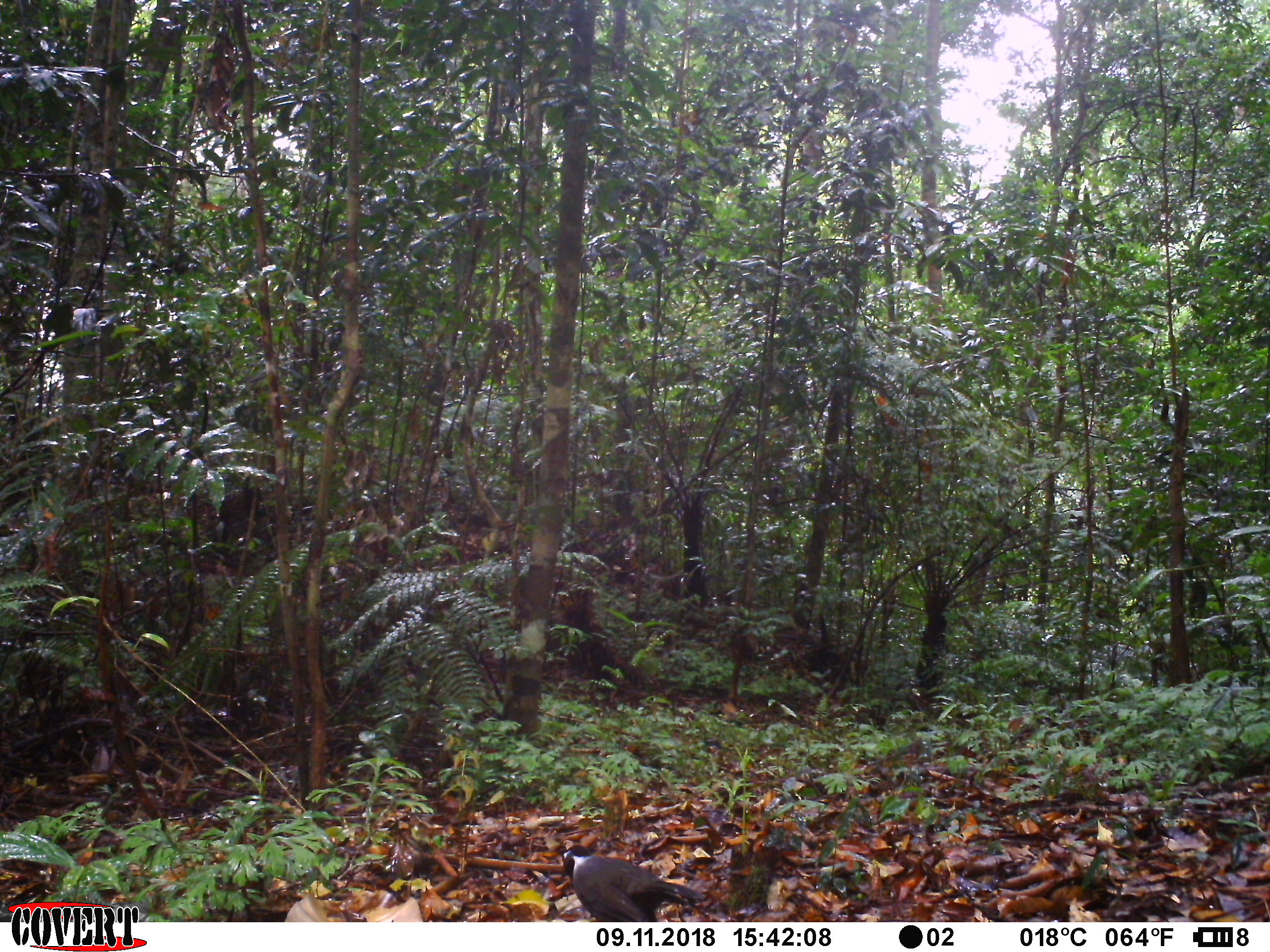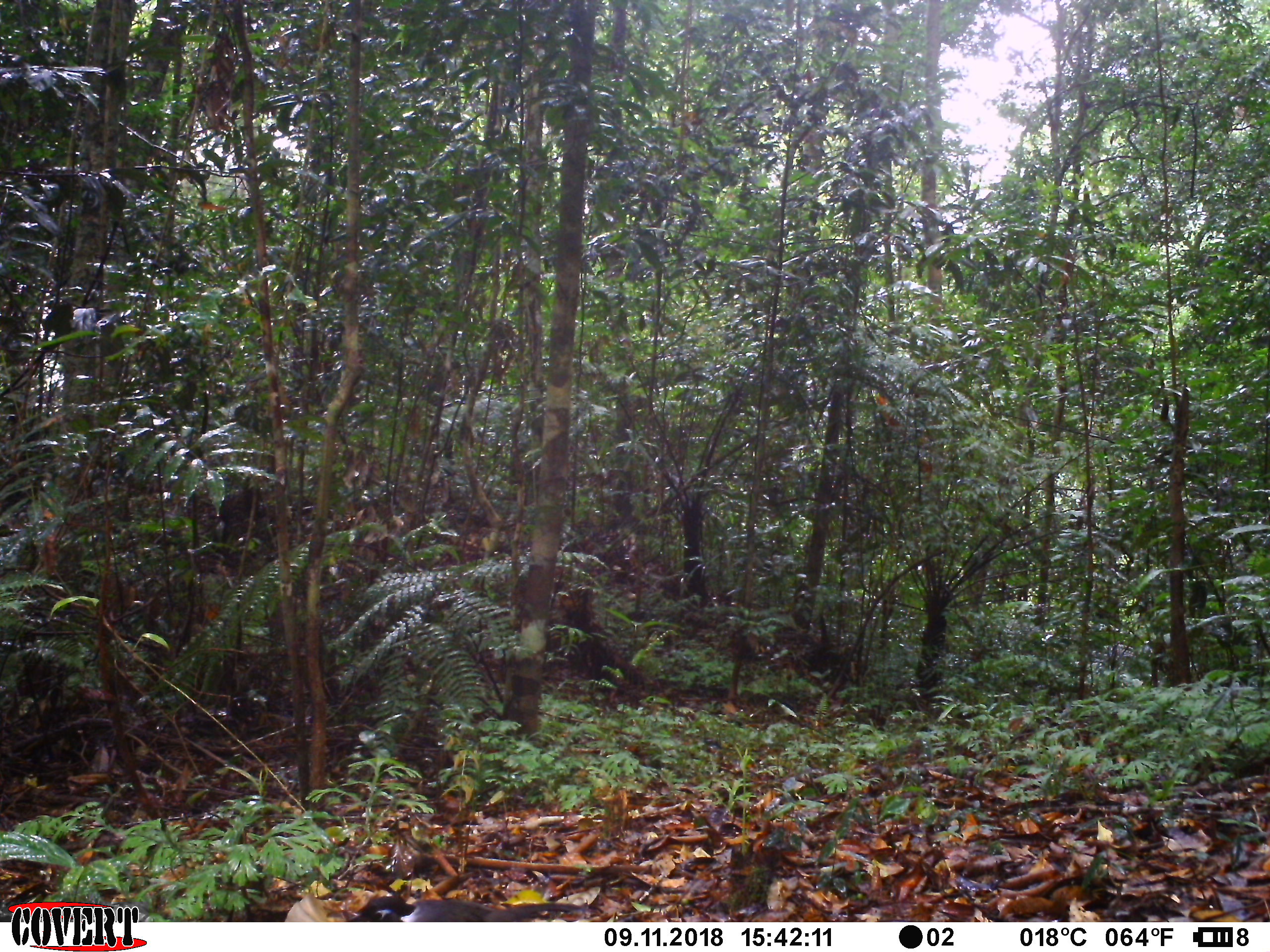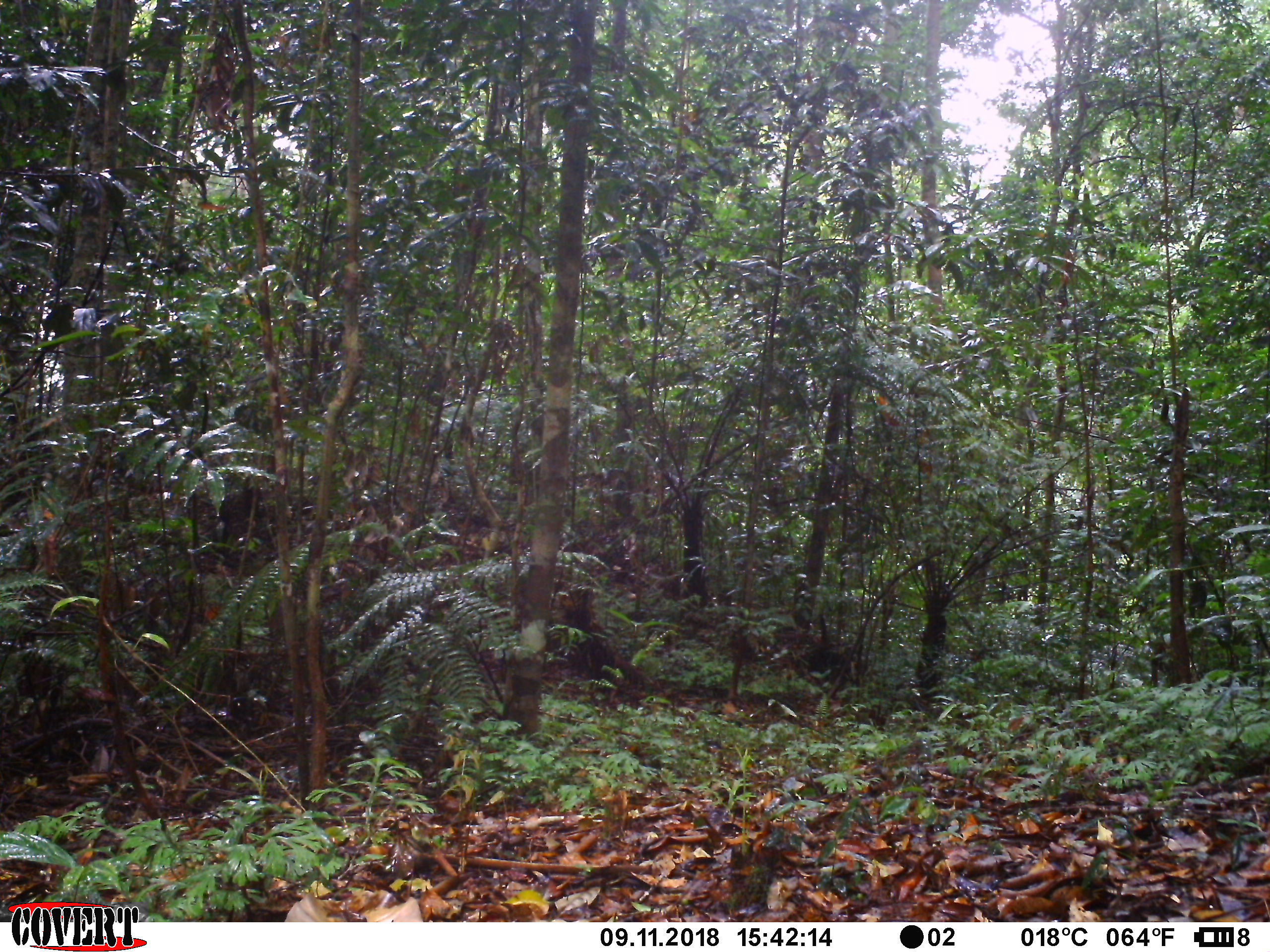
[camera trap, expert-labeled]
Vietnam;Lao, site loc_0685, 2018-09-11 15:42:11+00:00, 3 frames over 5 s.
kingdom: Animalia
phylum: Chordata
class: Aves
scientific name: Aves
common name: bird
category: unidentified bird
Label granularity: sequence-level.